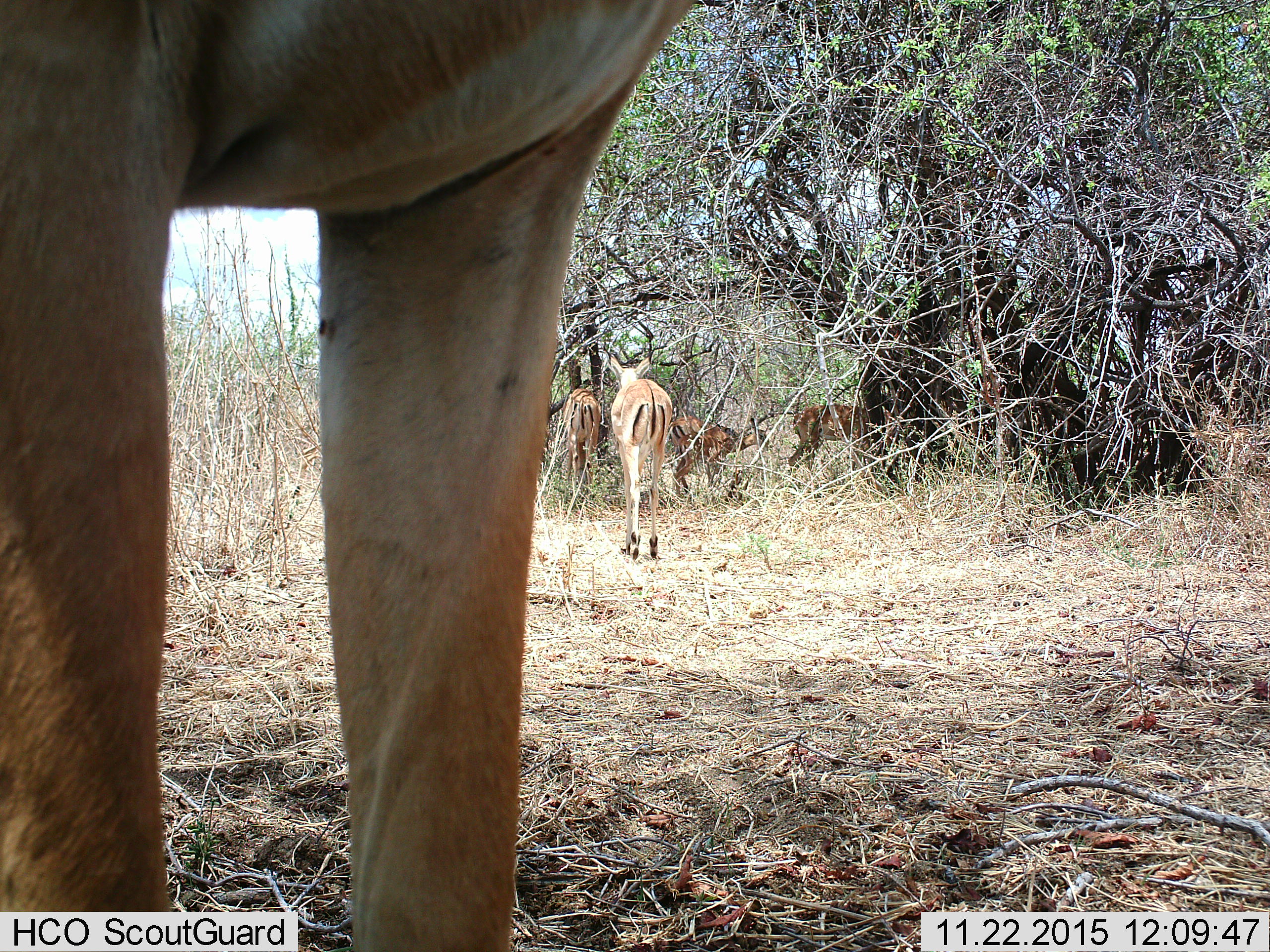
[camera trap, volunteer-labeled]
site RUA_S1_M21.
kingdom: Animalia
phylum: Chordata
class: Mammalia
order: Artiodactyla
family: Bovidae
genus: Aepyceros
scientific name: Aepyceros melampus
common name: impala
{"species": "impala (Aepyceros melampus)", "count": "6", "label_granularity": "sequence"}